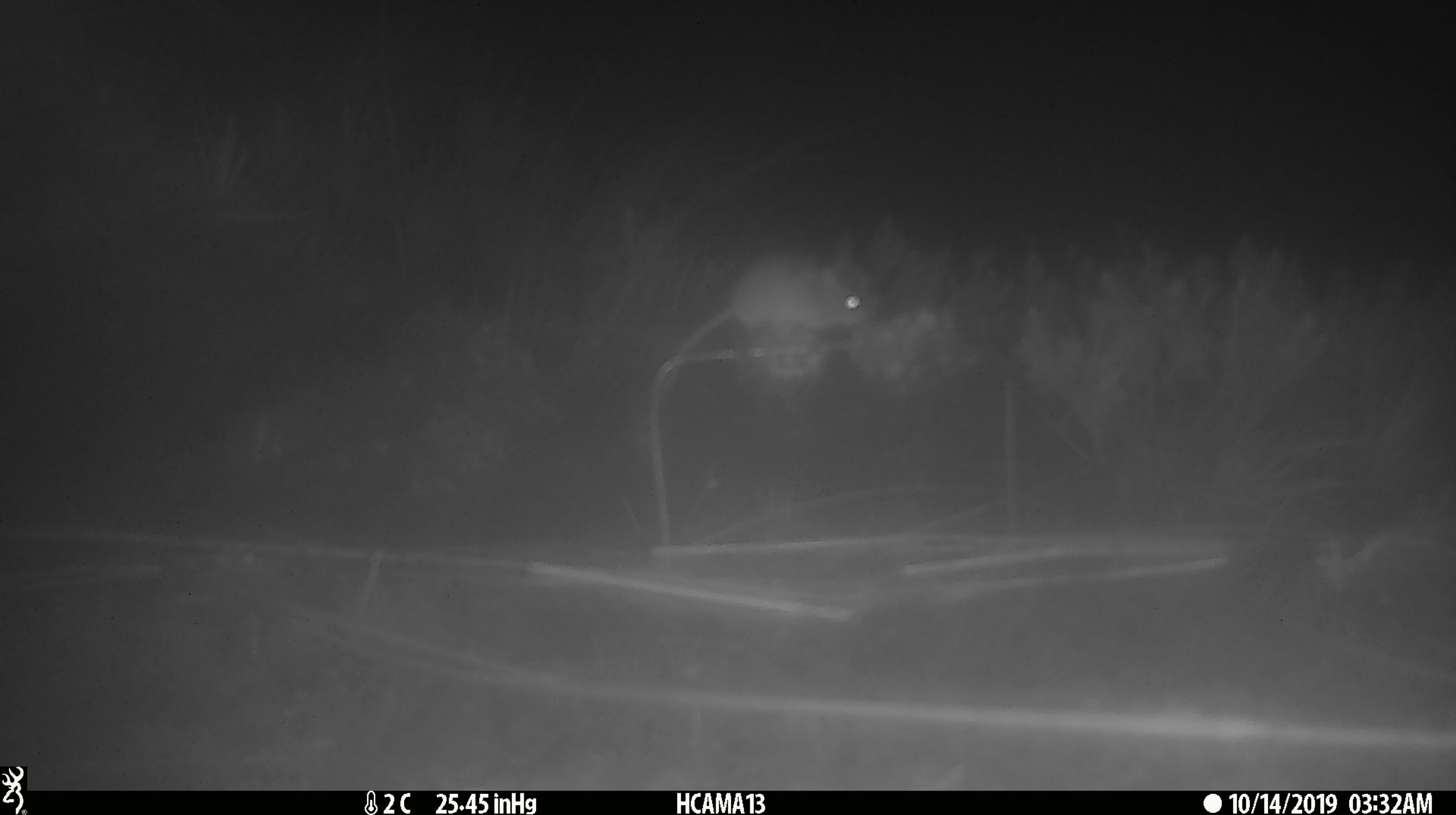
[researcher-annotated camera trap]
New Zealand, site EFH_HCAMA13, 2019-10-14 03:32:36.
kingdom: Animalia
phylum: Chordata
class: Mammalia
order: Rodentia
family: Muridae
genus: Mus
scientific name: Mus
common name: mouse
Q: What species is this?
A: Mouse (Mus).